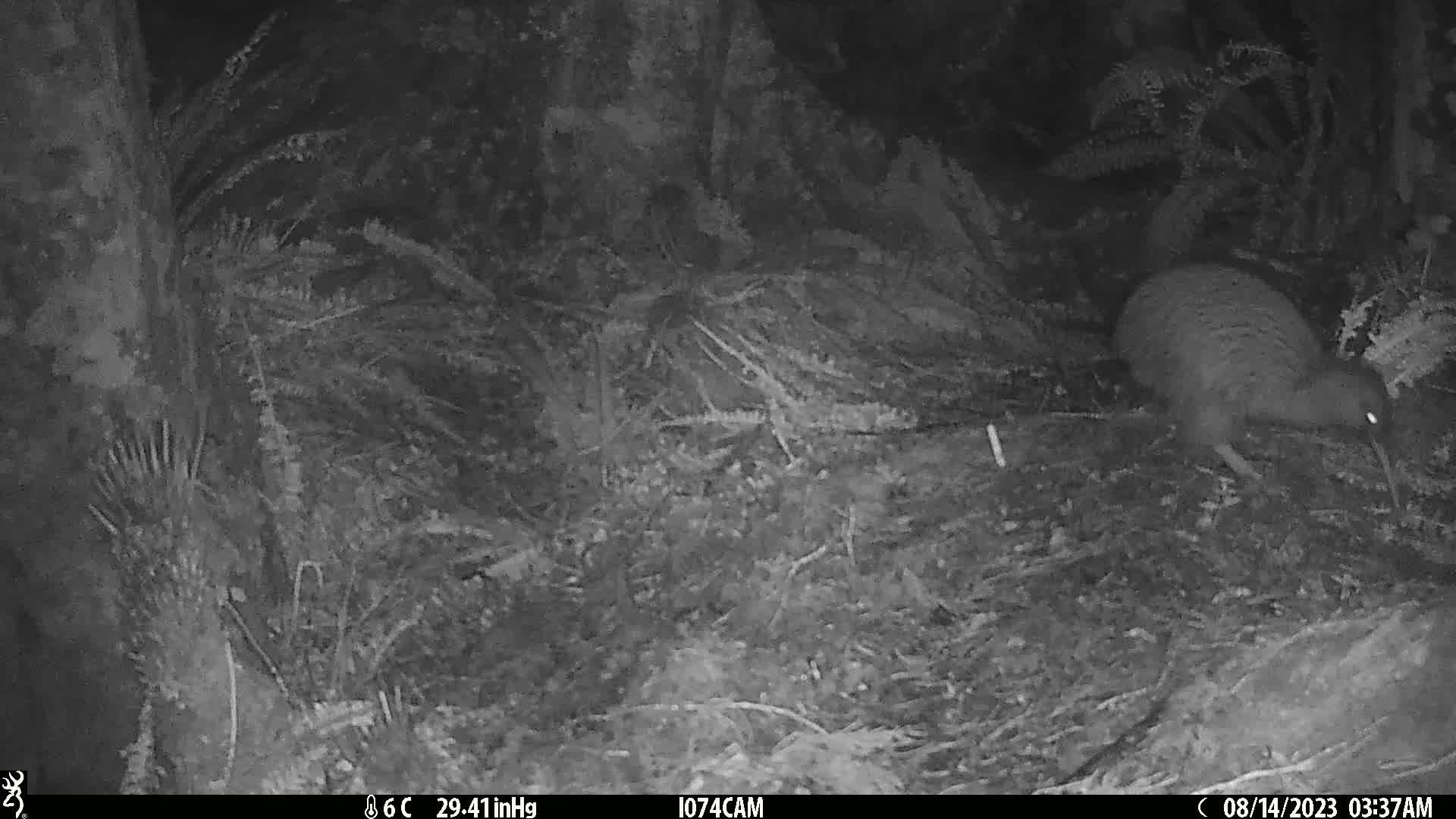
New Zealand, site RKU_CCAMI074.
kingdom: Animalia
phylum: Chordata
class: Aves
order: Apterygiformes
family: Apterygidae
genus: Apteryx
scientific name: Apteryx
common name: kiwi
Kiwi (Apteryx).